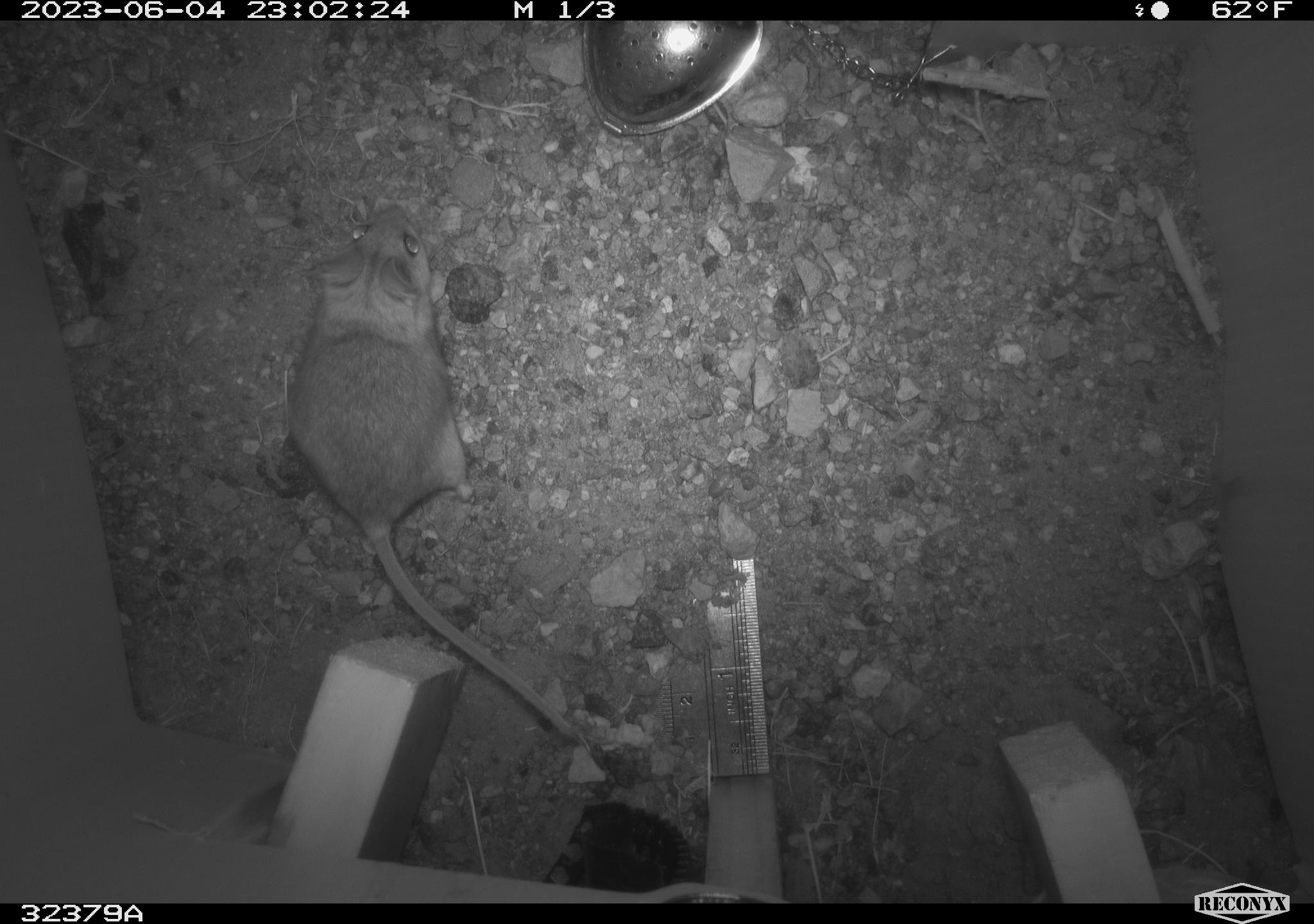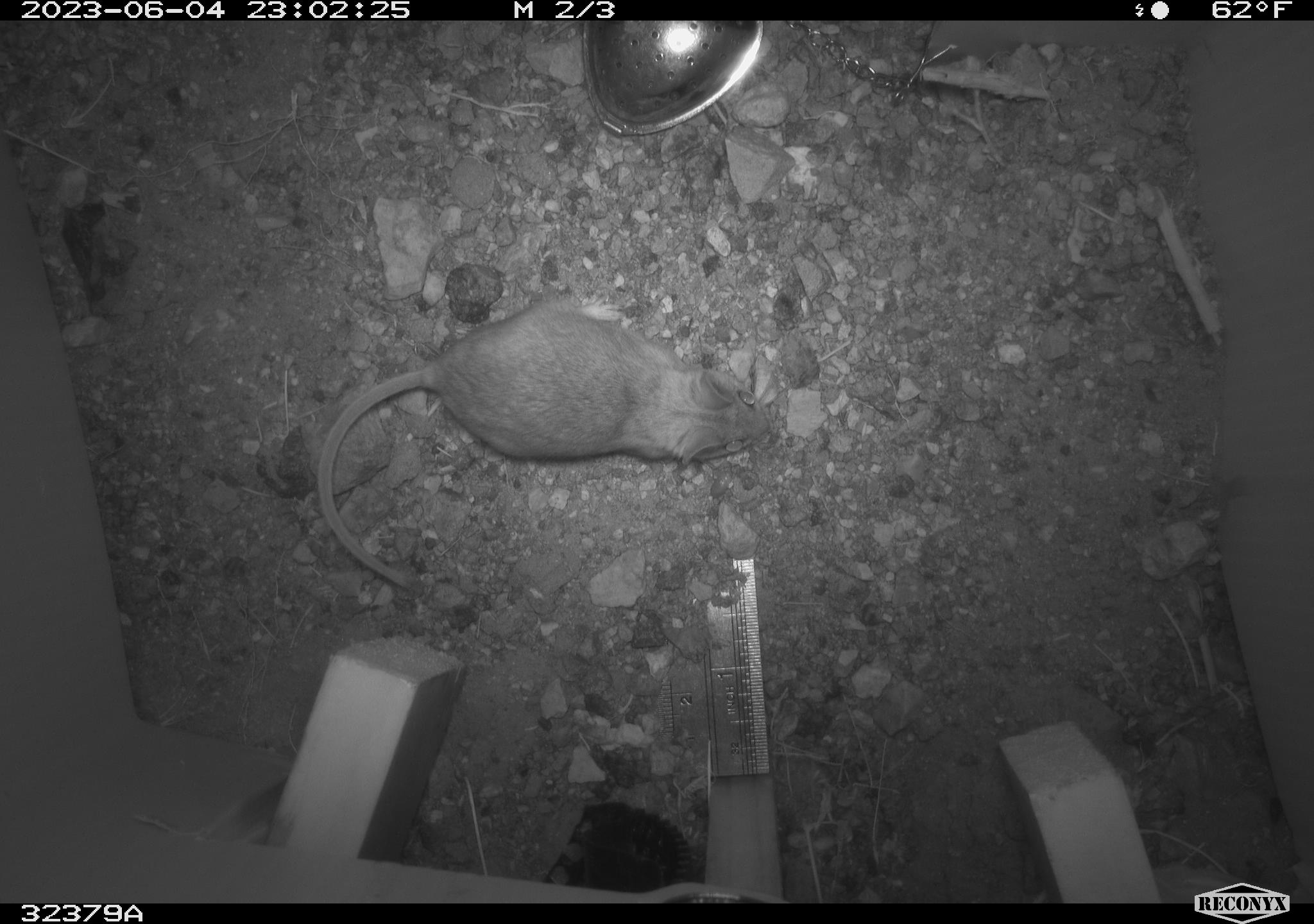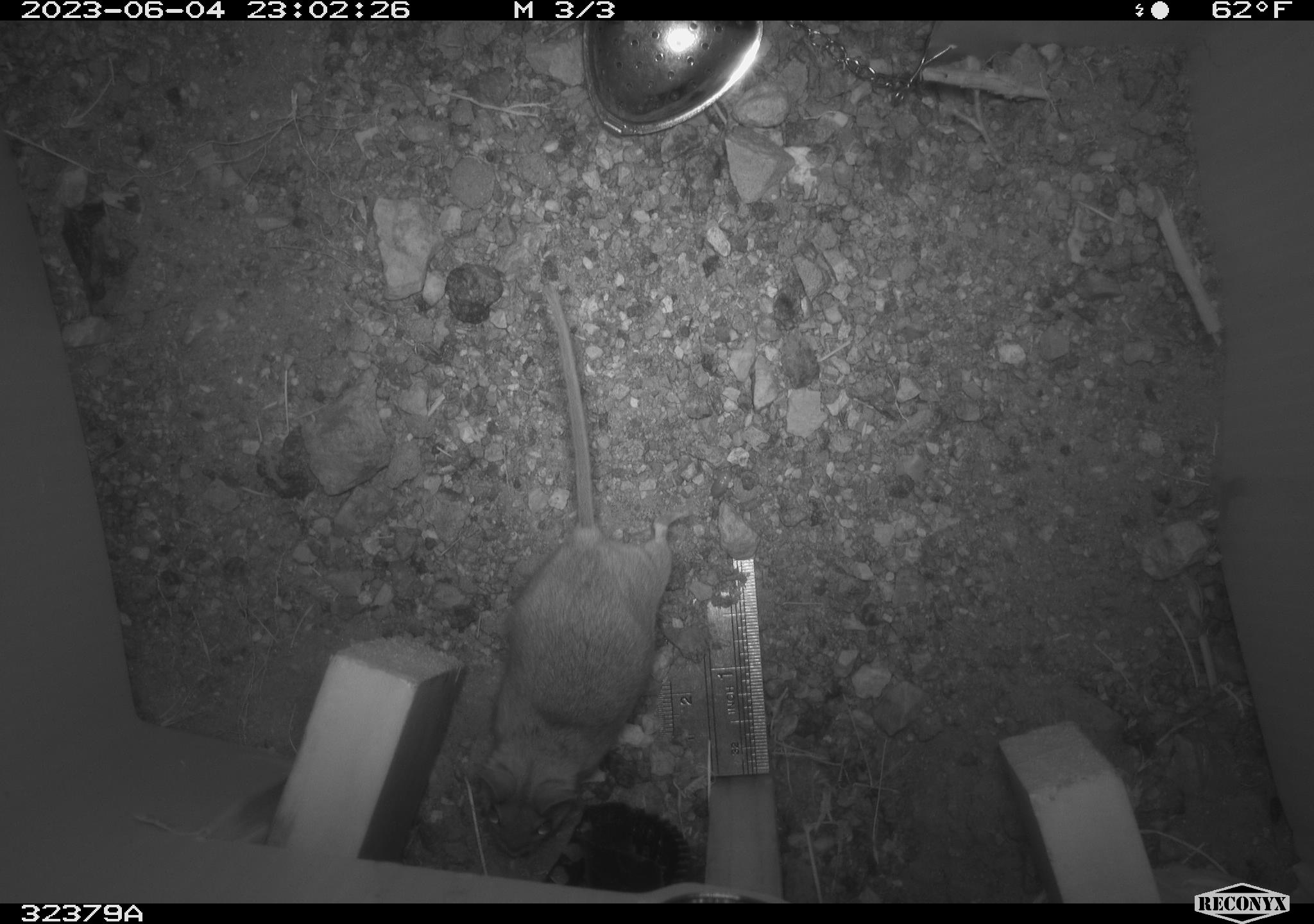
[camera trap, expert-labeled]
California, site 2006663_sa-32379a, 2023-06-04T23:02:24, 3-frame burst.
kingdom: Animalia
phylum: Chordata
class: Mammalia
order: Rodentia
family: Cricetidae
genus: Peromyscus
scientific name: Peromyscus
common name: deer mice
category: peromyscus species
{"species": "peromyscus species (deer mice) (Peromyscus)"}